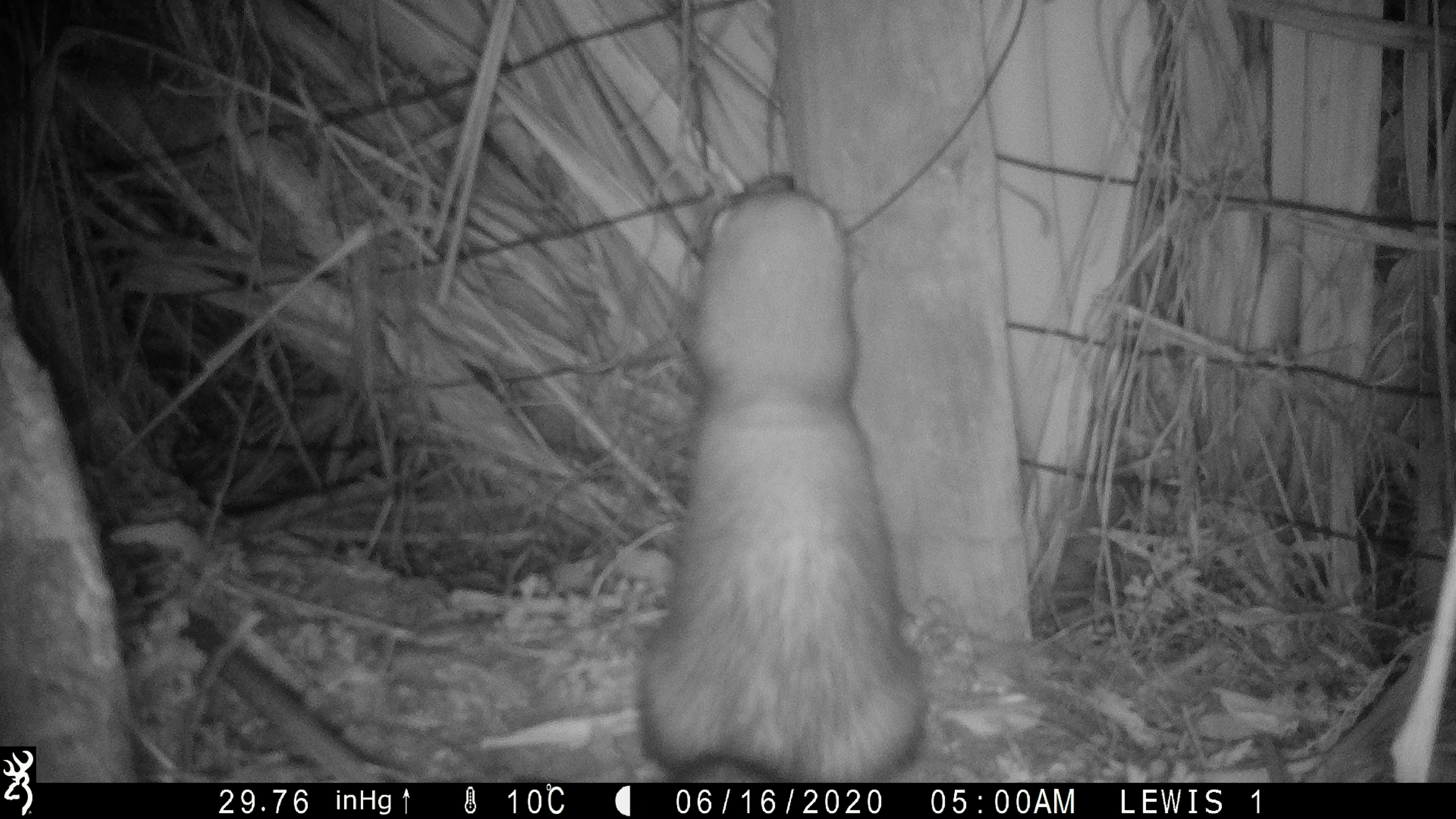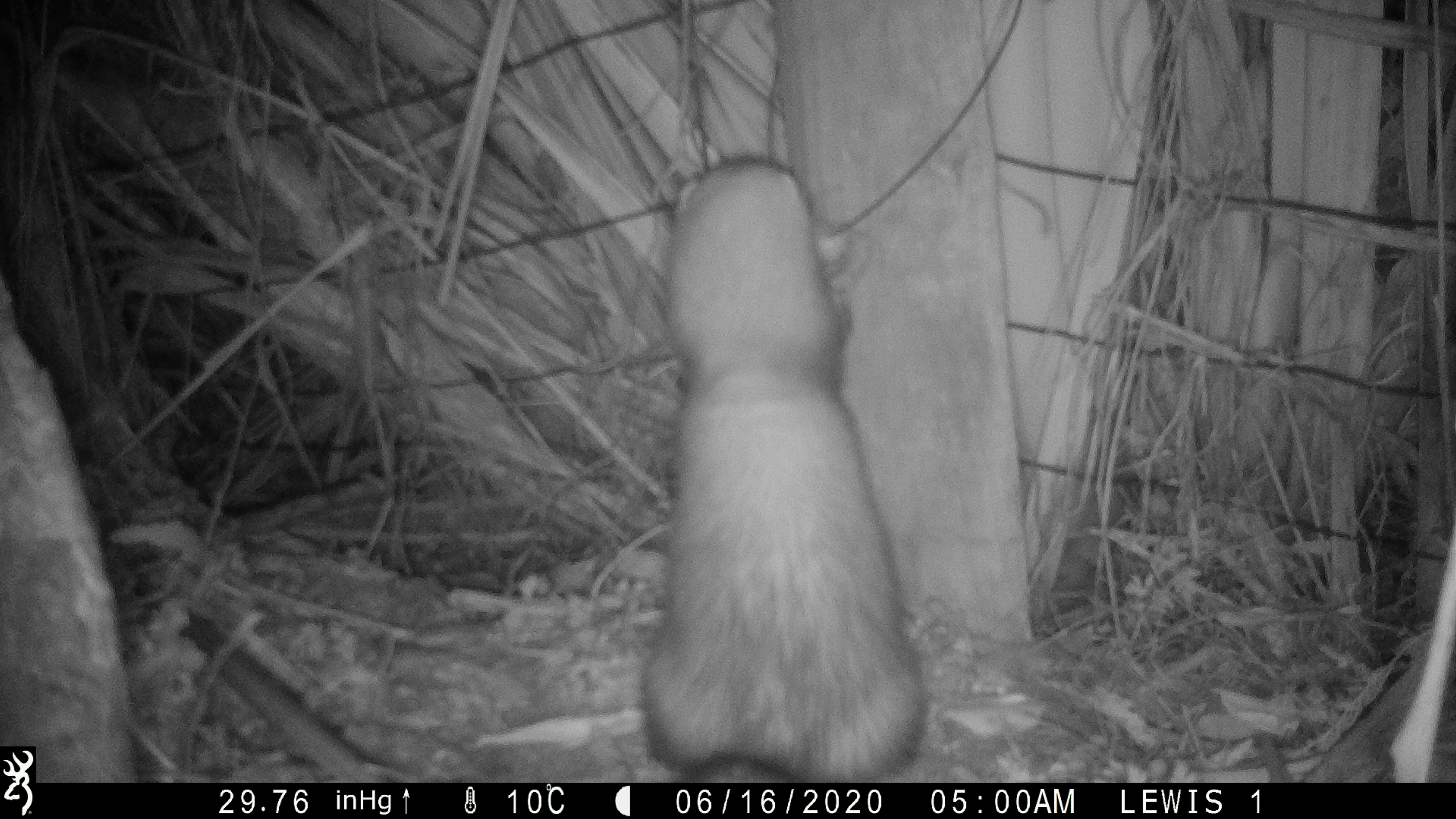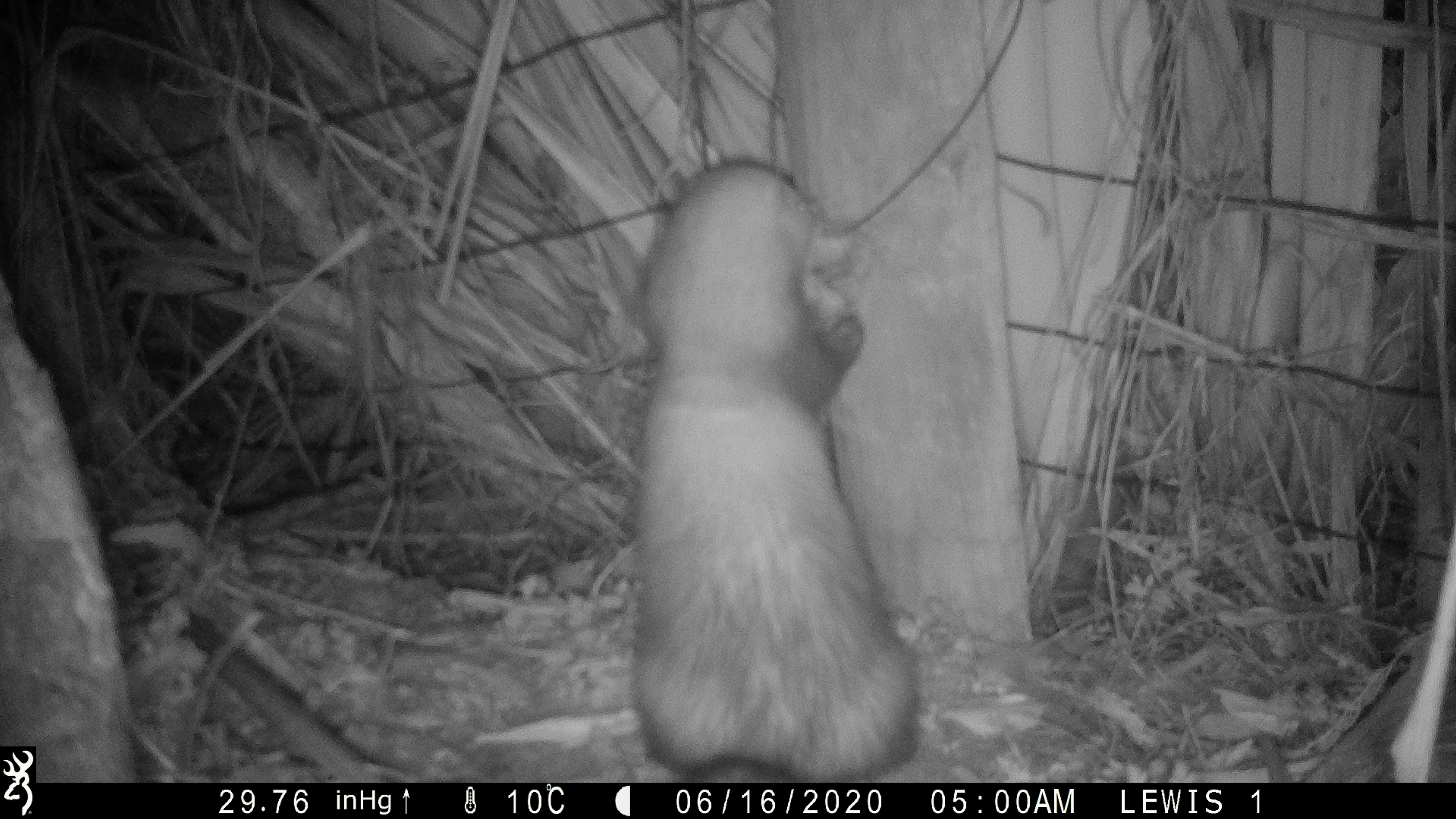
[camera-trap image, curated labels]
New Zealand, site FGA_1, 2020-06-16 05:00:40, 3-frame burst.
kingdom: Animalia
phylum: Chordata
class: Mammalia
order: Carnivora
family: Mustelidae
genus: Mustela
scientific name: Mustela furo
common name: ferret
Ferret (Mustela furo).